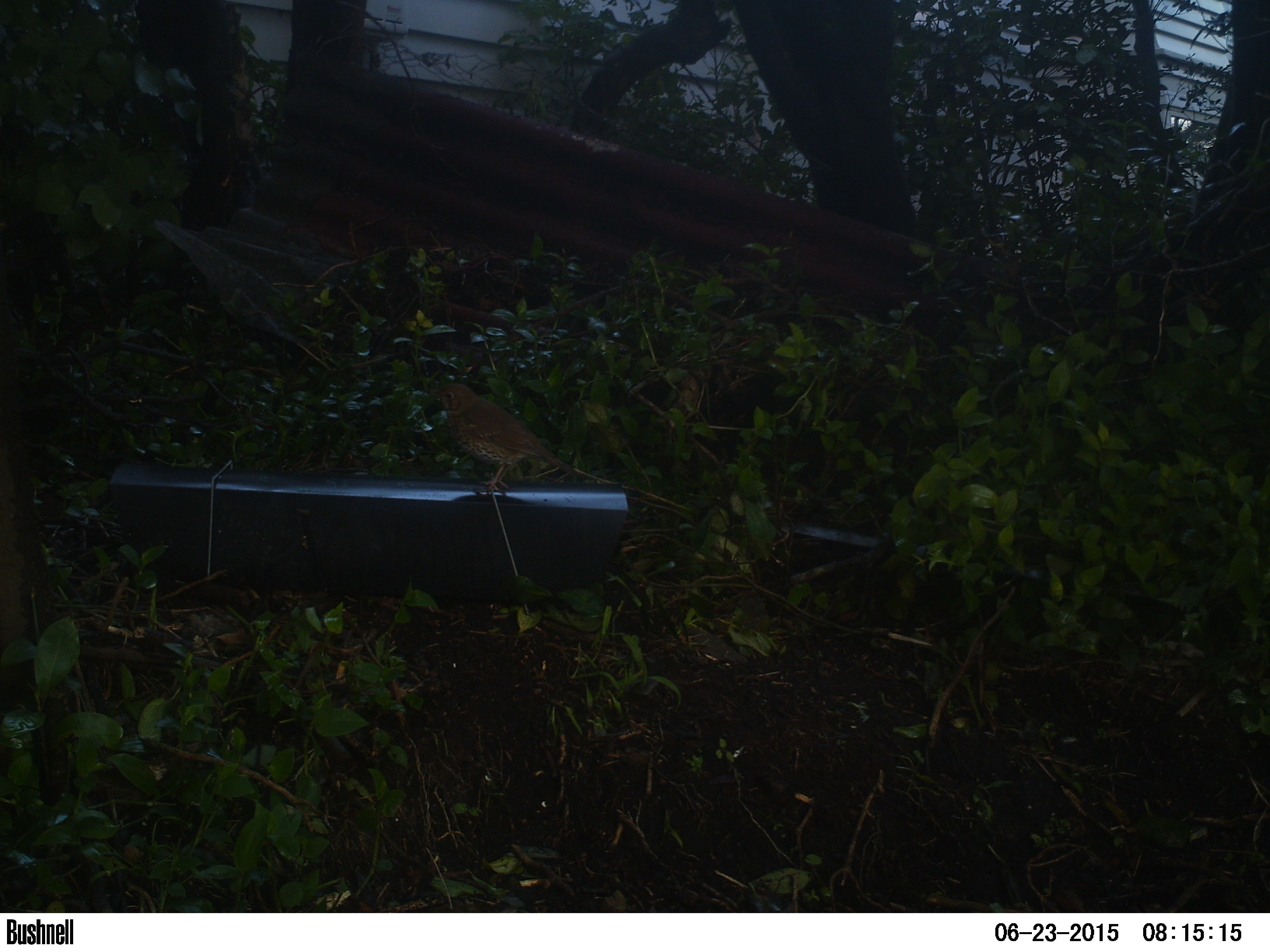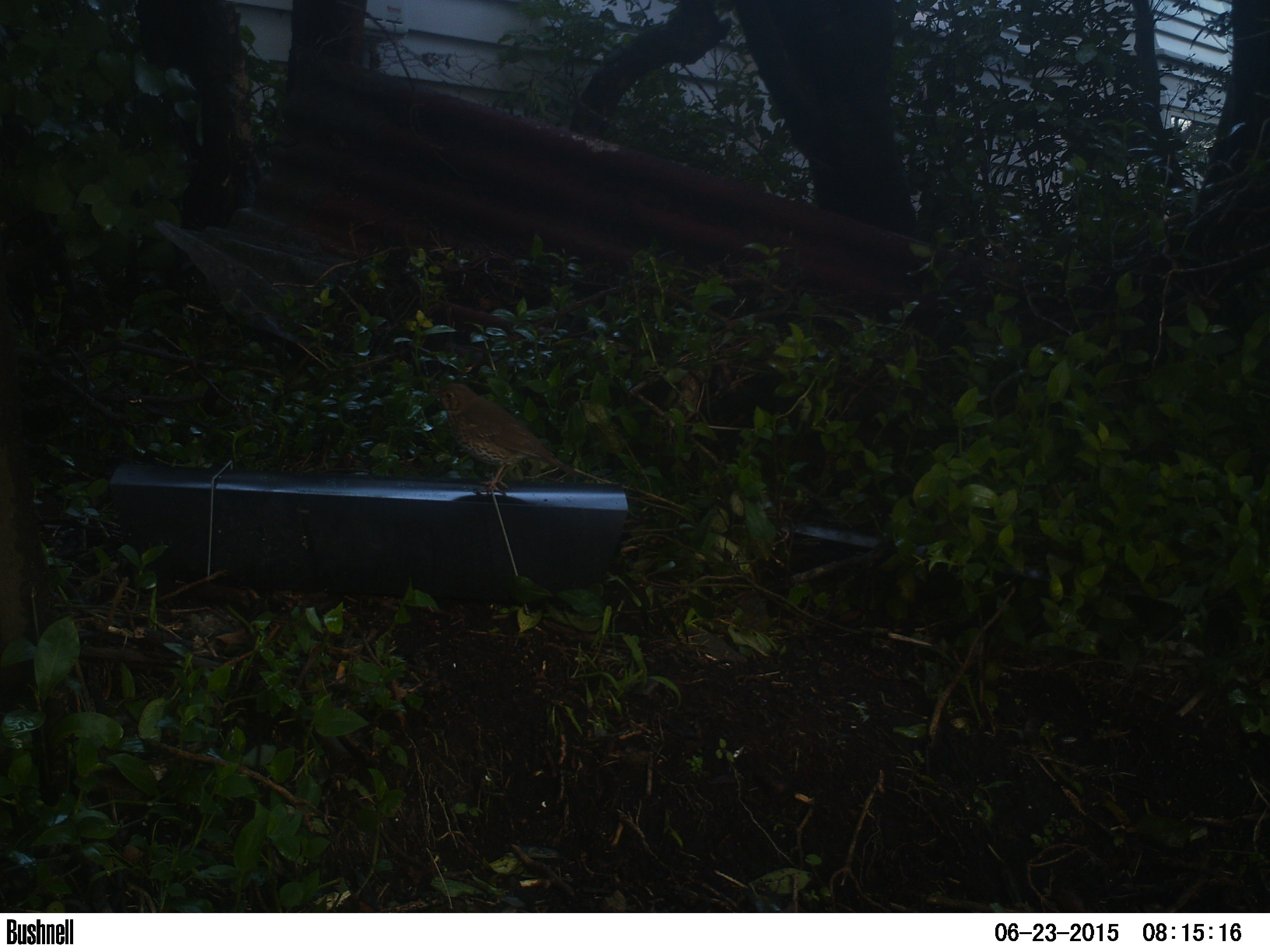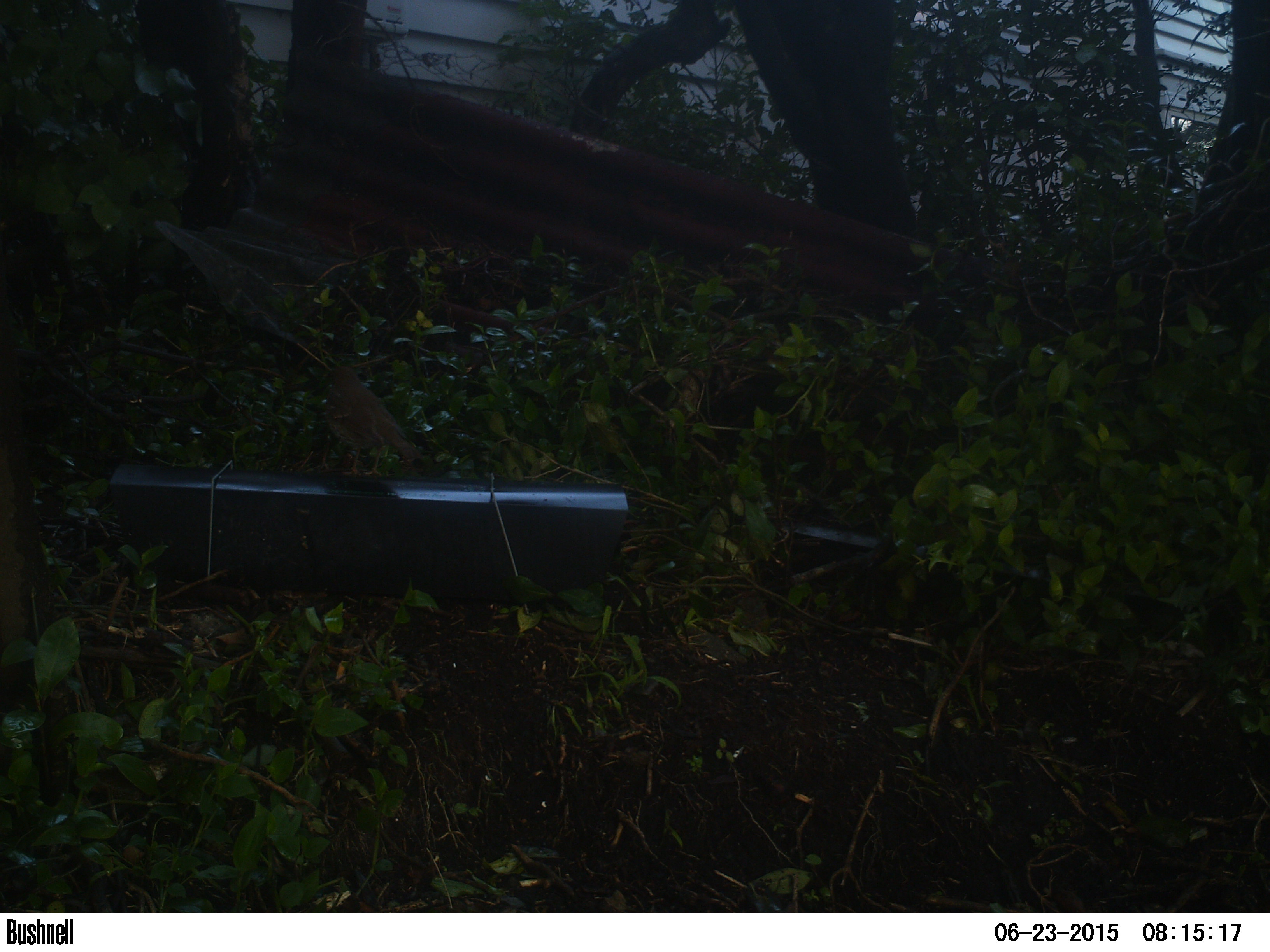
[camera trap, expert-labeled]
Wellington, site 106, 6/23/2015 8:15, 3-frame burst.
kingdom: Animalia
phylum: Chordata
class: Aves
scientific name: Aves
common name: bird